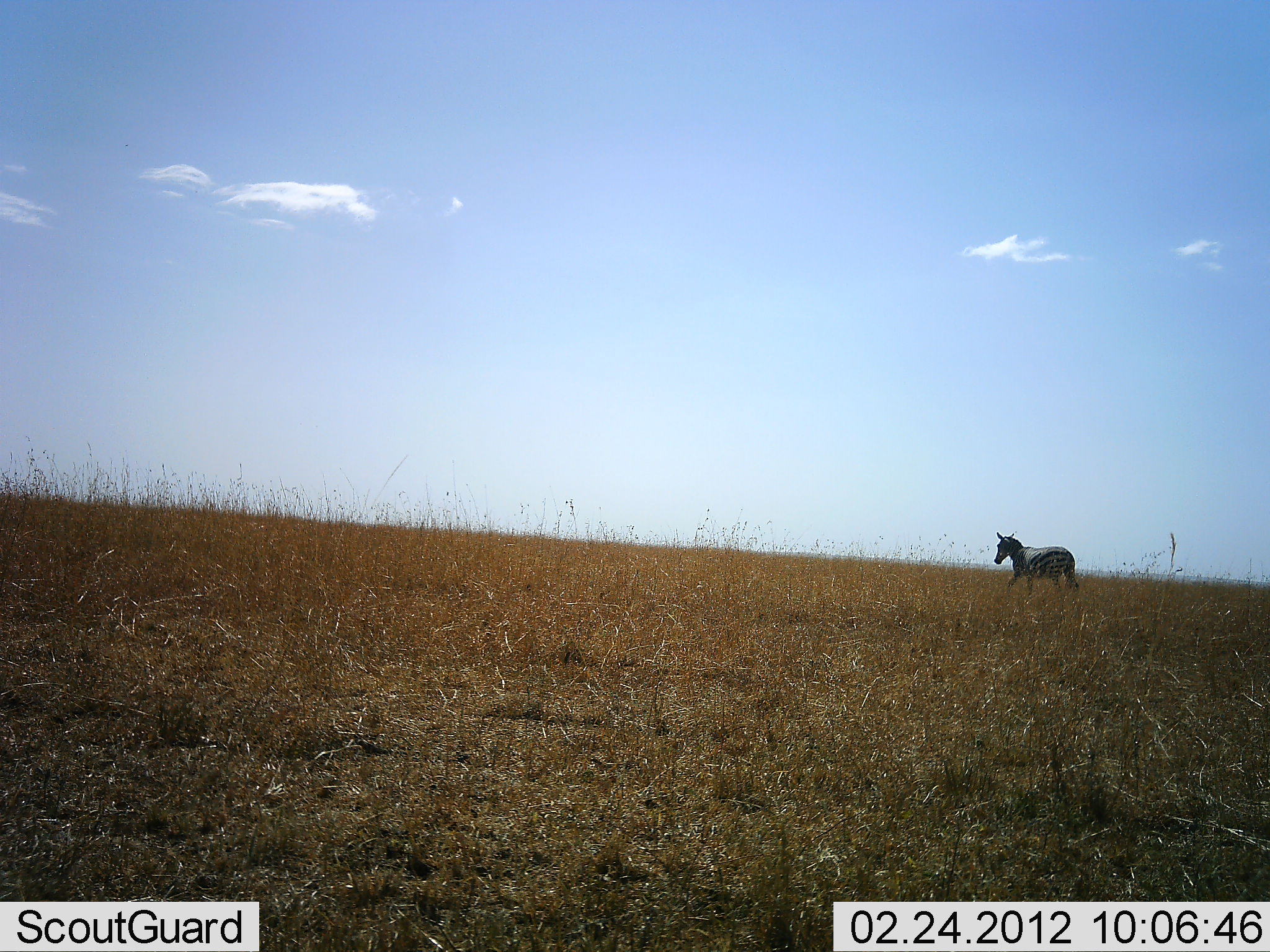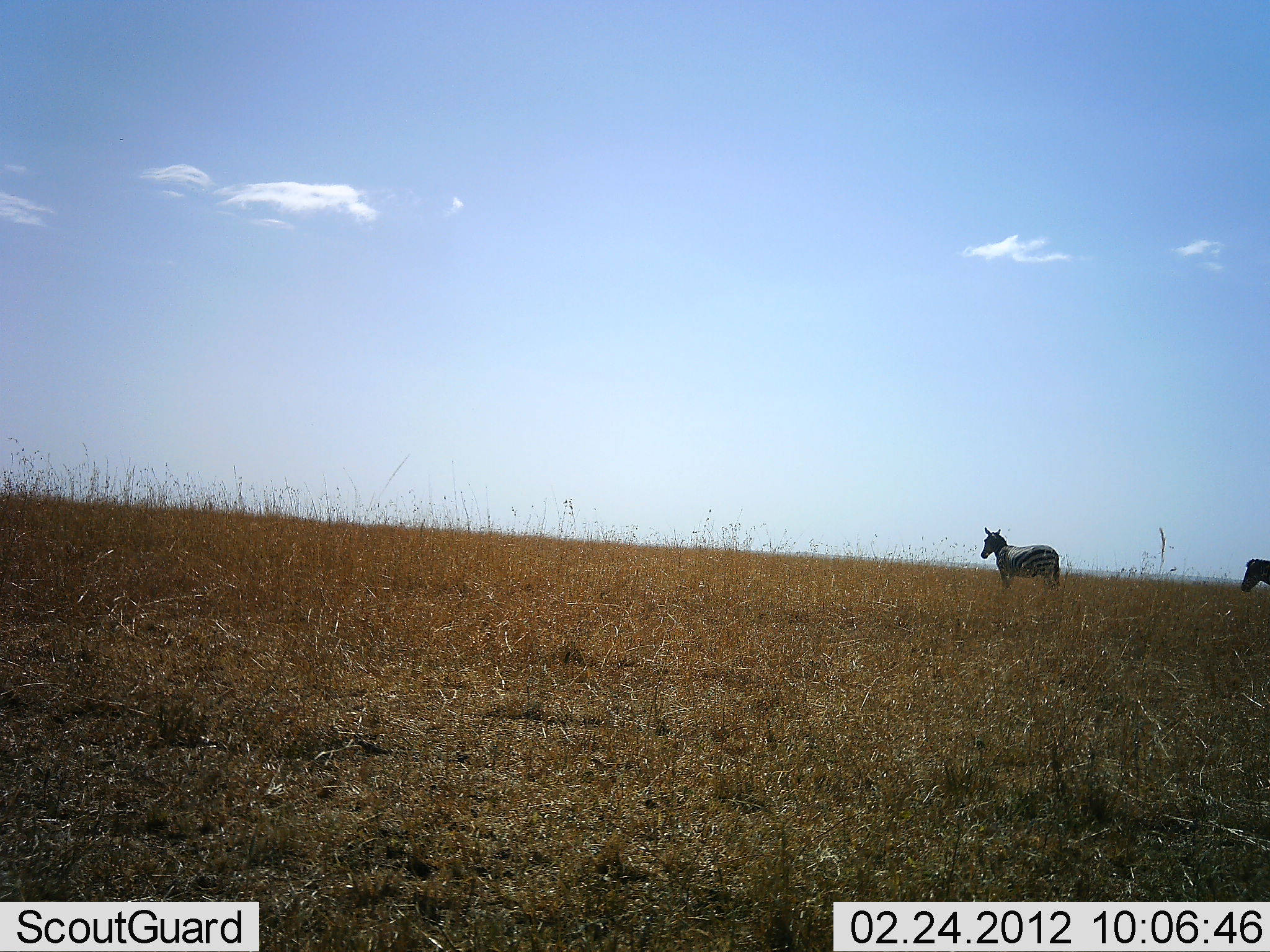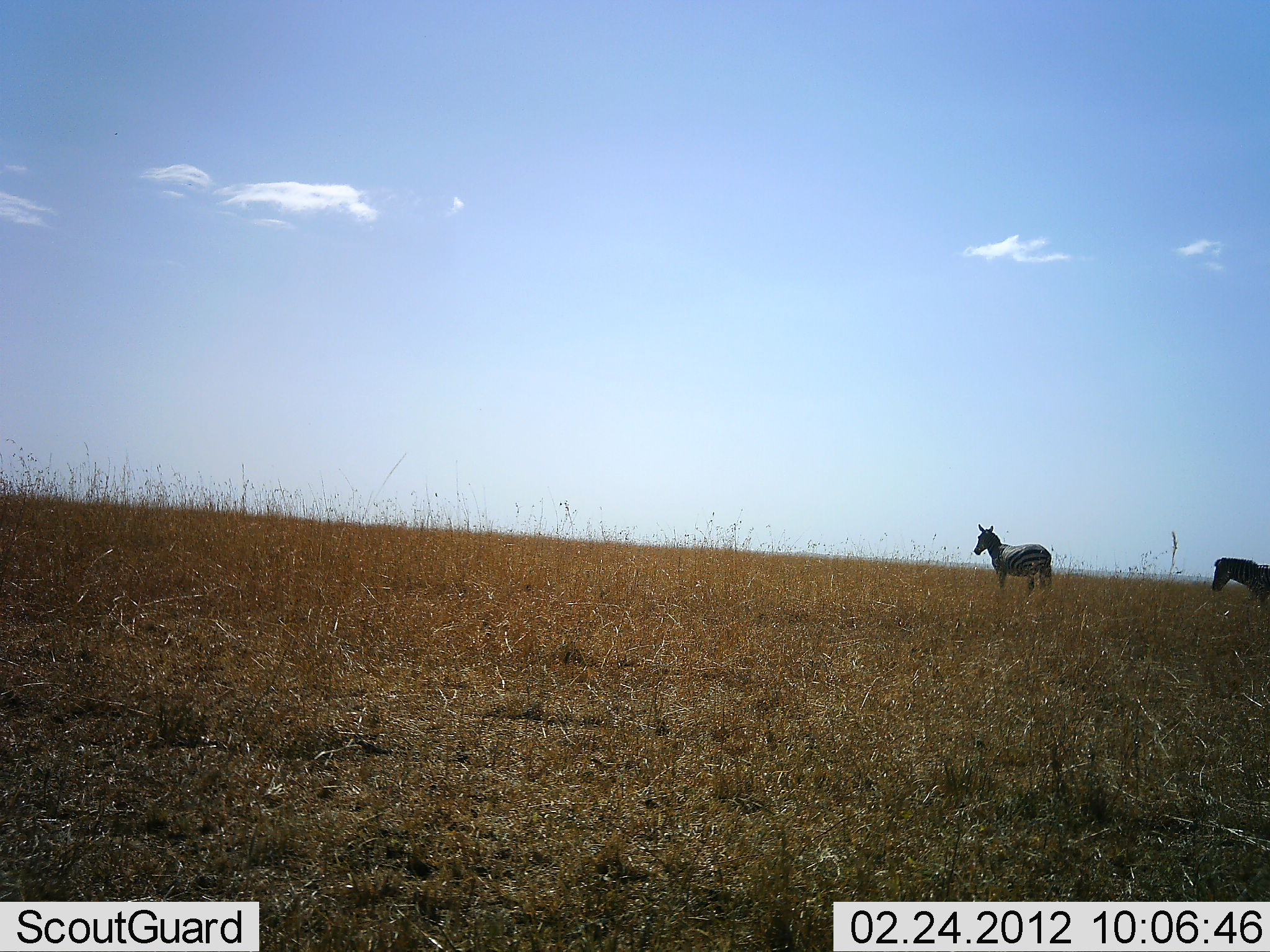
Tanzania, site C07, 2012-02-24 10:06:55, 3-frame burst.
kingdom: Animalia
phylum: Chordata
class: Mammalia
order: Perissodactyla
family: Equidae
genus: Equus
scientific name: Equus quagga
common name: plains zebra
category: zebra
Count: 2.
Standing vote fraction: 15%.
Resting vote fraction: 0%.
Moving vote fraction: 93%.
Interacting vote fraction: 0%.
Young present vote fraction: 0%.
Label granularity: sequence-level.